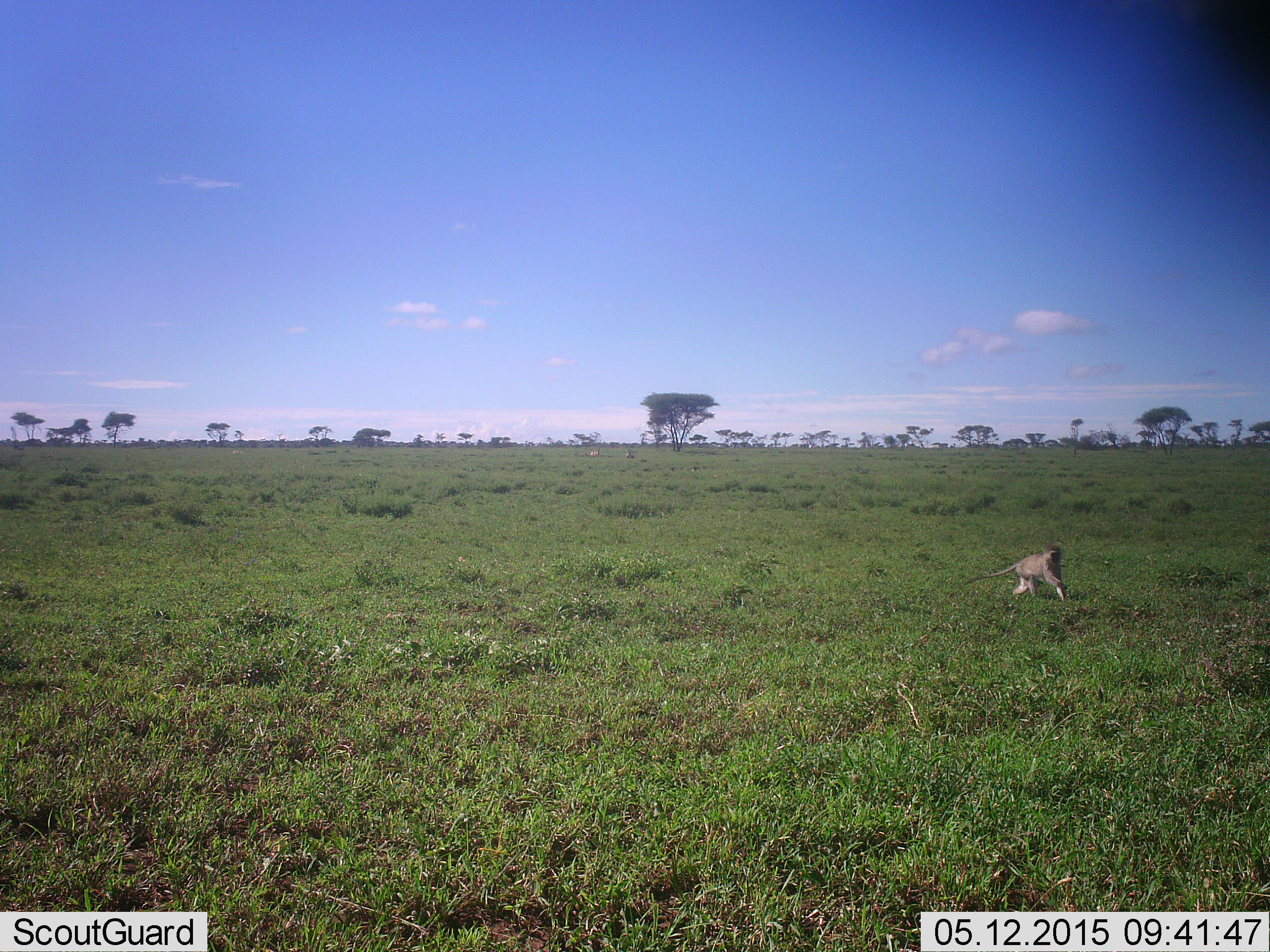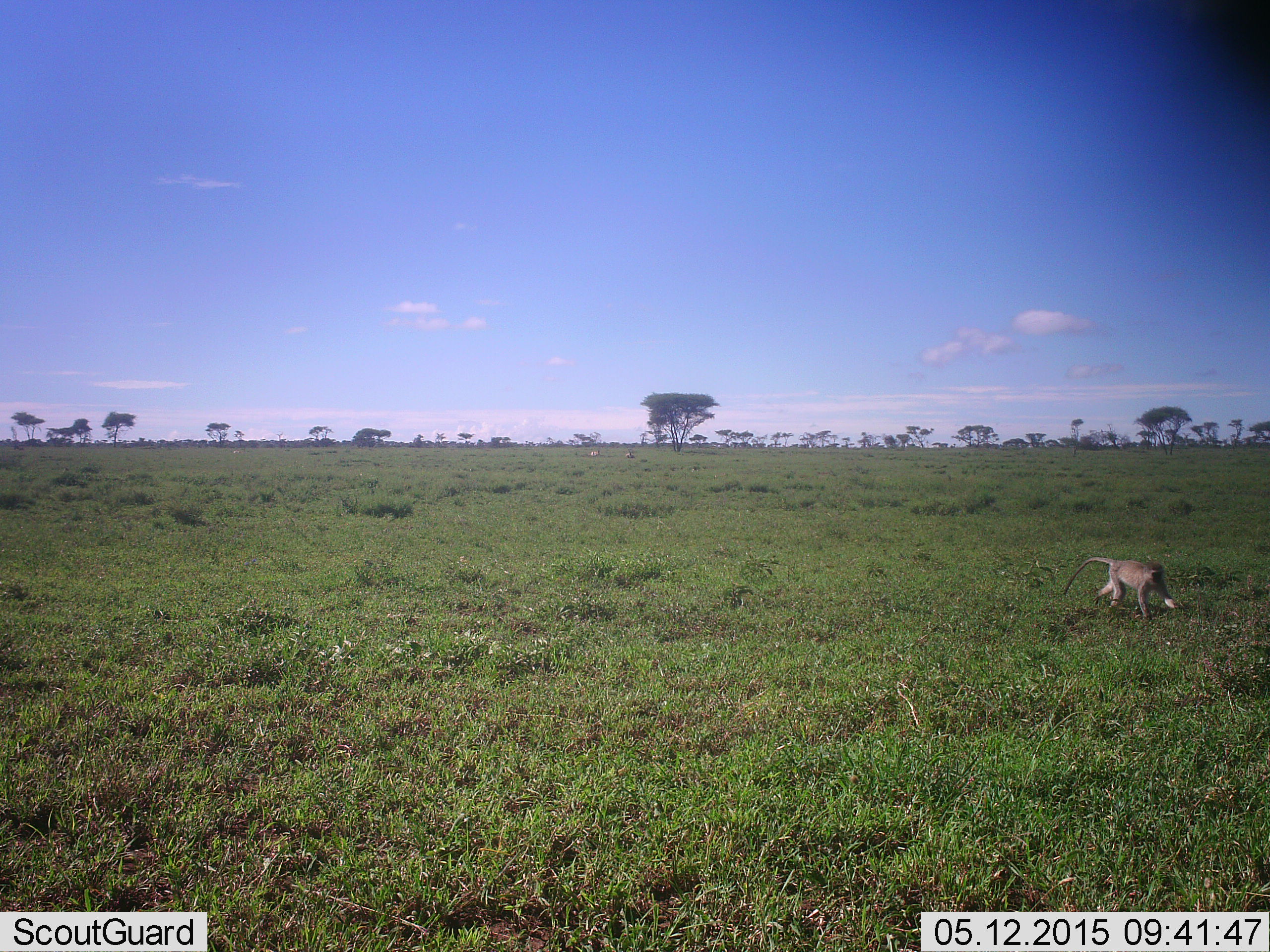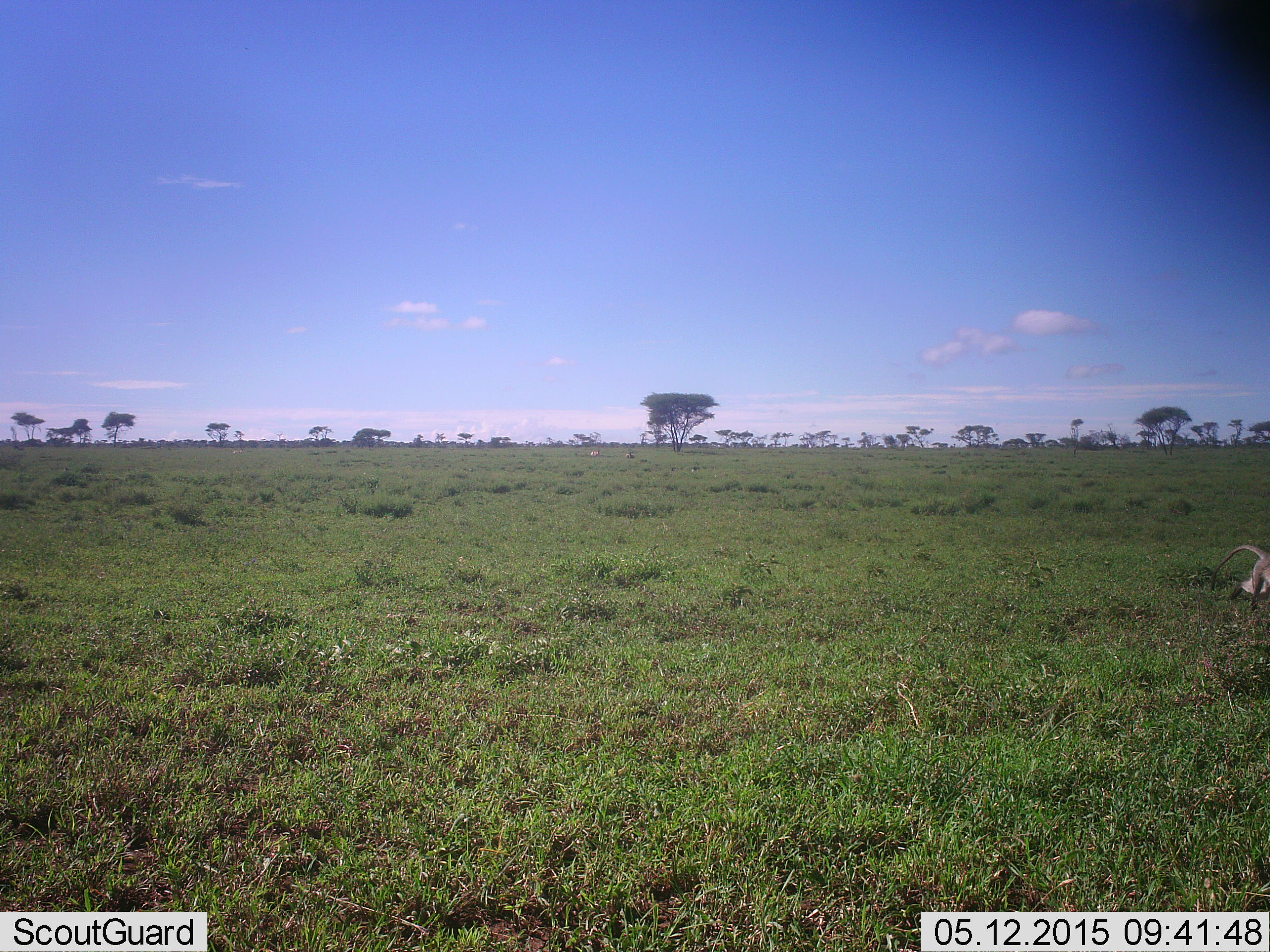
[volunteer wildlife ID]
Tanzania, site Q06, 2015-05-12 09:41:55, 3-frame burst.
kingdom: Animalia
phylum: Chordata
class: Mammalia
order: Primates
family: Cercopithecidae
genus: Chlorocebus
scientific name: Chlorocebus pygerythrus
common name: vervet monkey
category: monkeyvervet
Monkeyvervet (vervet monkey) (Chlorocebus pygerythrus), count 1. Behavior (volunteer vote fractions): standing 0%, resting 0%, moving 100%, interacting 0%. Young present (vote fraction): 0%. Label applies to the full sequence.